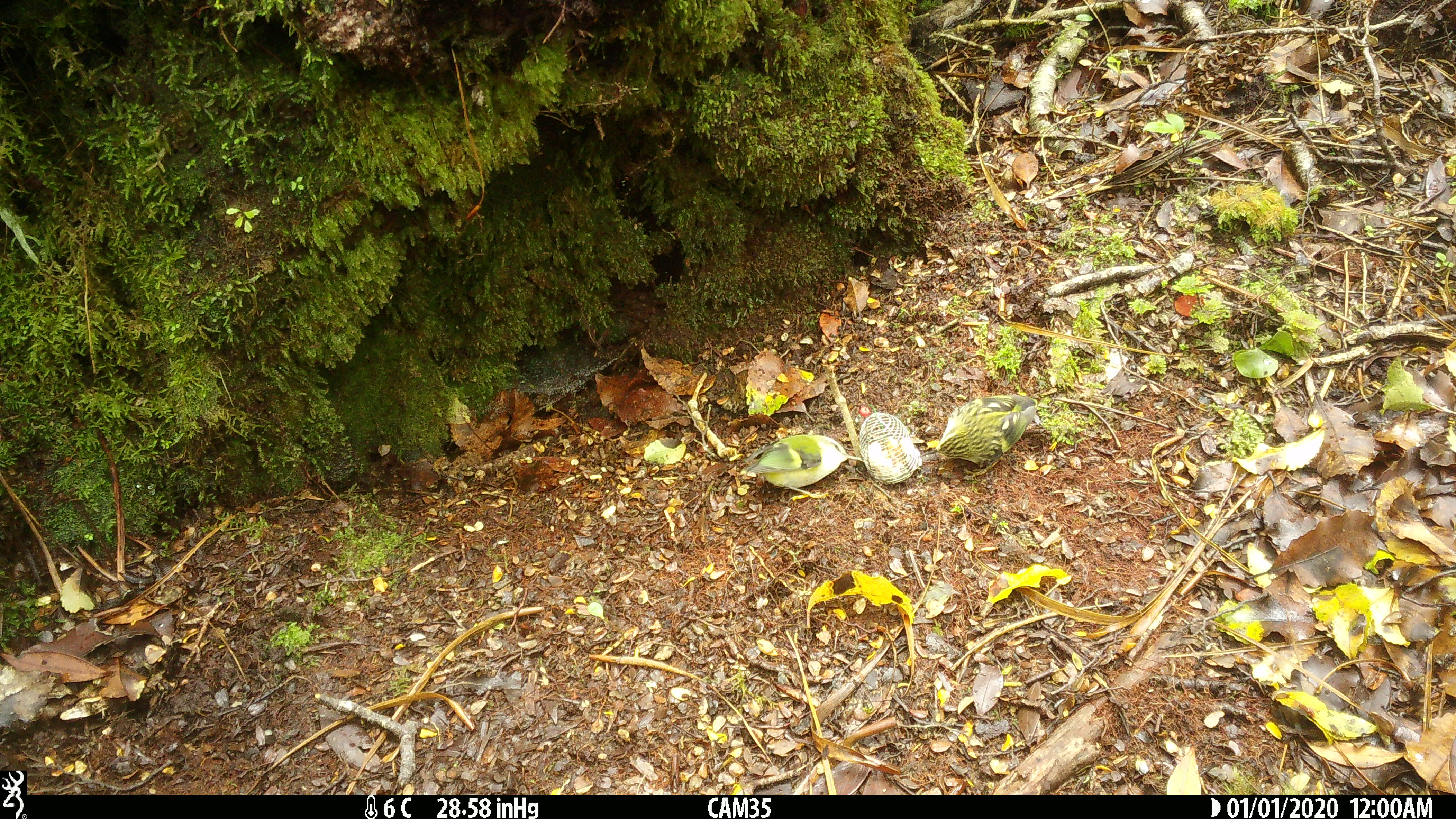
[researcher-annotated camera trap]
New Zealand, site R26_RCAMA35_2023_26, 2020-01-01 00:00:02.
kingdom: Animalia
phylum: Chordata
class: Aves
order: Passeriformes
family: Acanthisittidae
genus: Acanthisitta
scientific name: Acanthisitta chloris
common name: rifleman